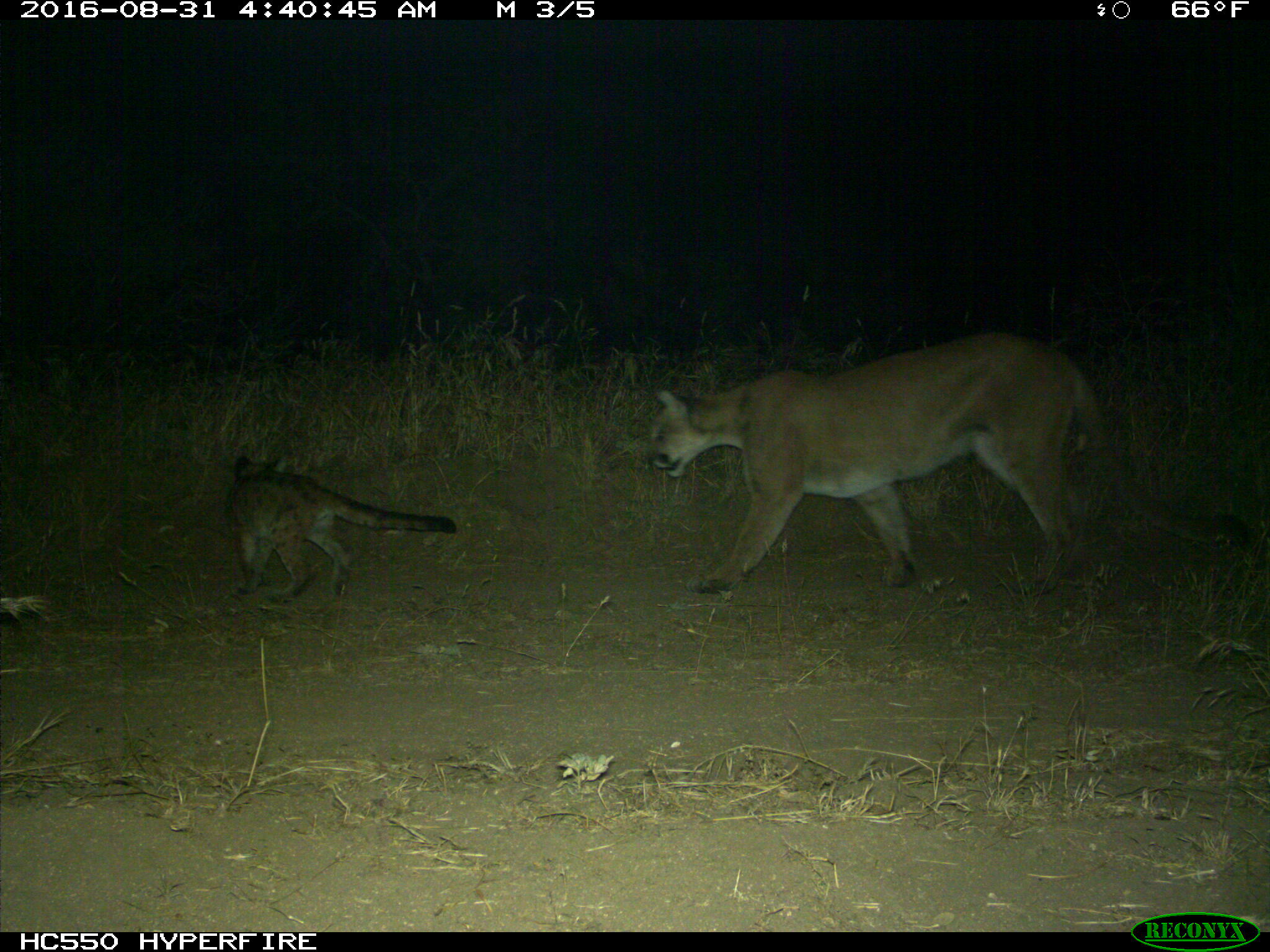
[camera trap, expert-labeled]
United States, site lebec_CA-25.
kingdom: Animalia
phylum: Chordata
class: Mammalia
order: Carnivora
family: Felidae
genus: Puma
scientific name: Puma concolor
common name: mountain lion